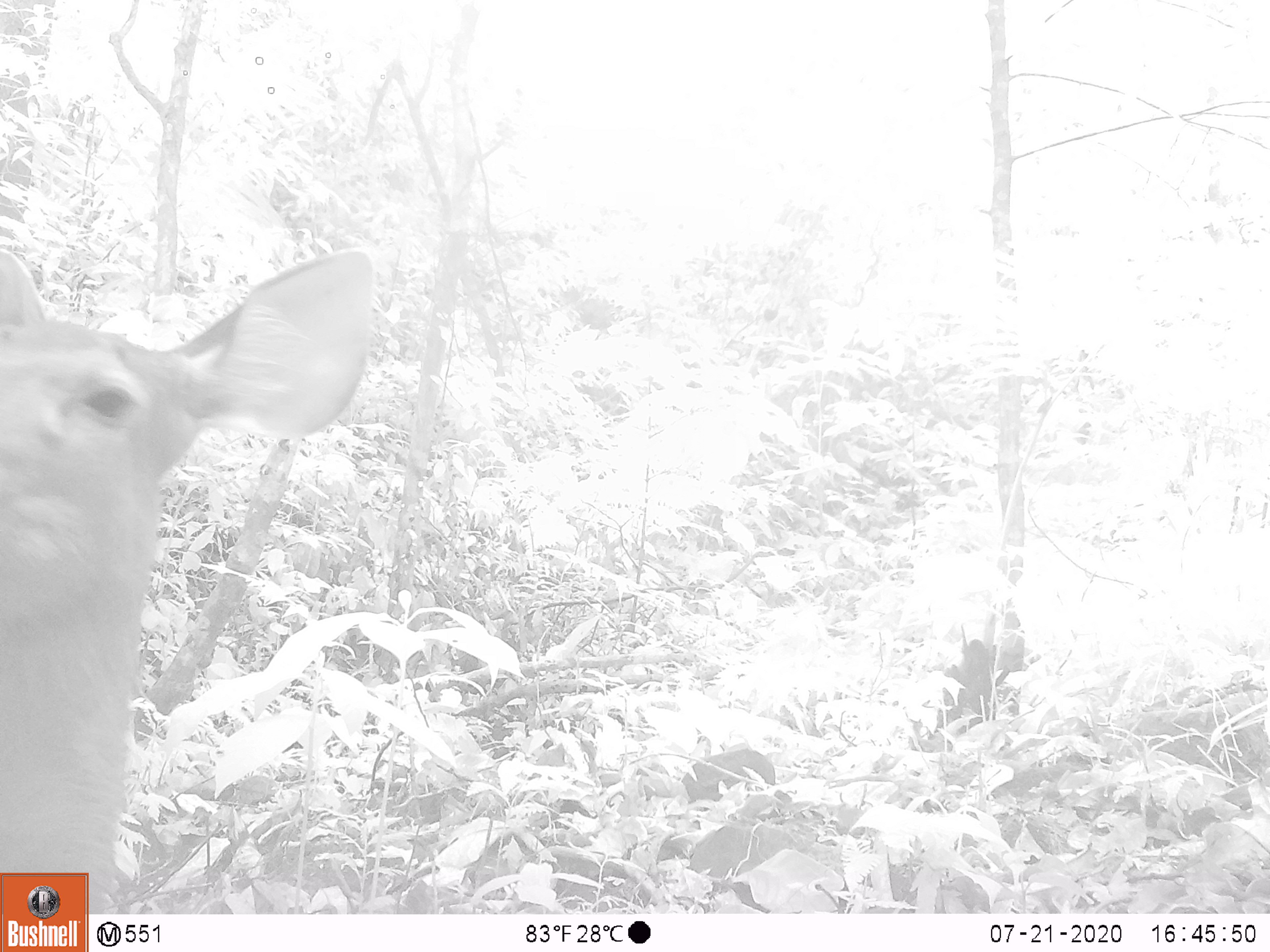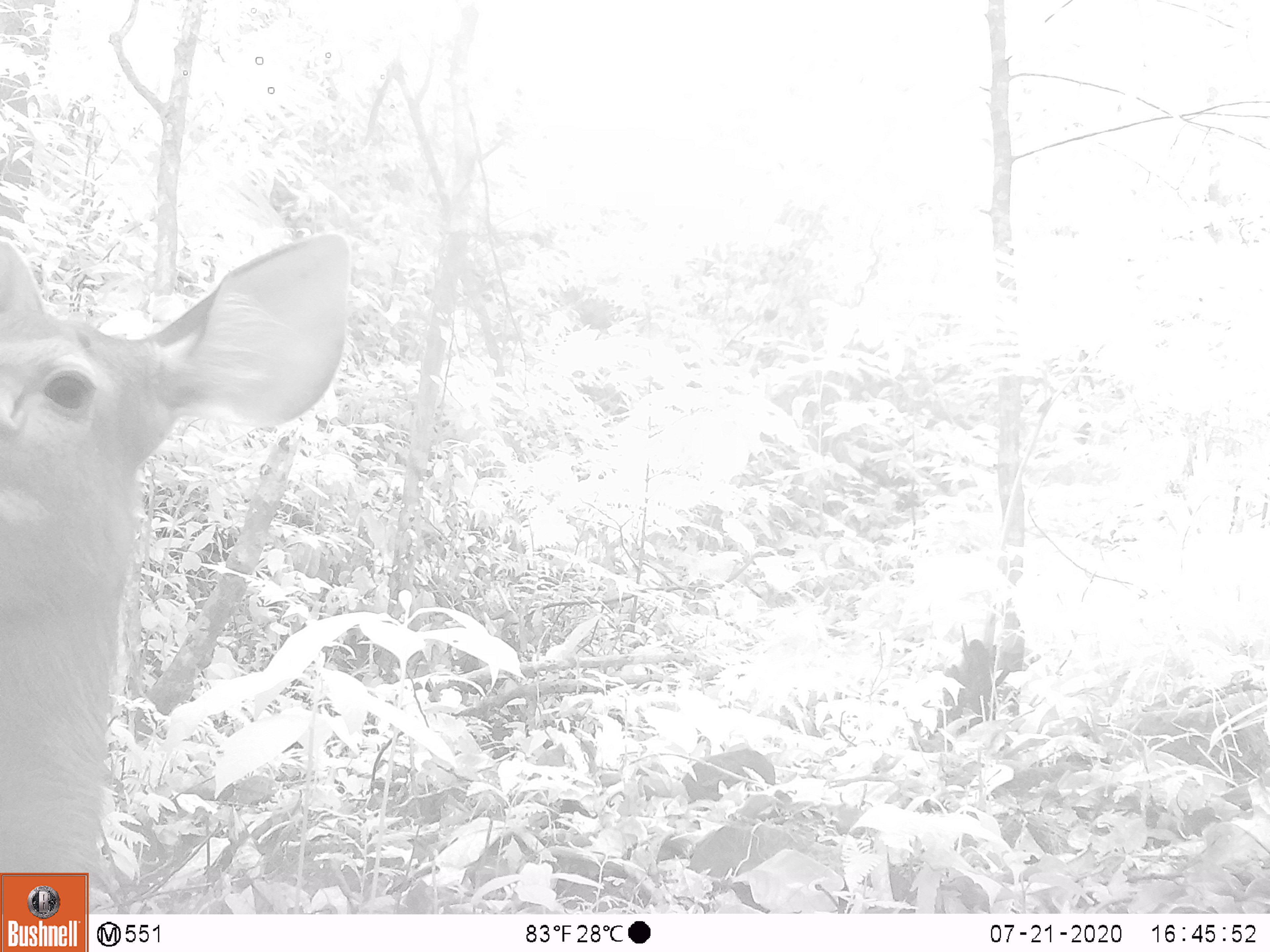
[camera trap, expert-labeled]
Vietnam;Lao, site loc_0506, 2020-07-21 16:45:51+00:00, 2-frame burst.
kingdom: Animalia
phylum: Chordata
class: Mammalia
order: Artiodactyla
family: Cervidae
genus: Rusa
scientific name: Rusa unicolor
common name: sambar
Sambar (Rusa unicolor). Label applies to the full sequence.